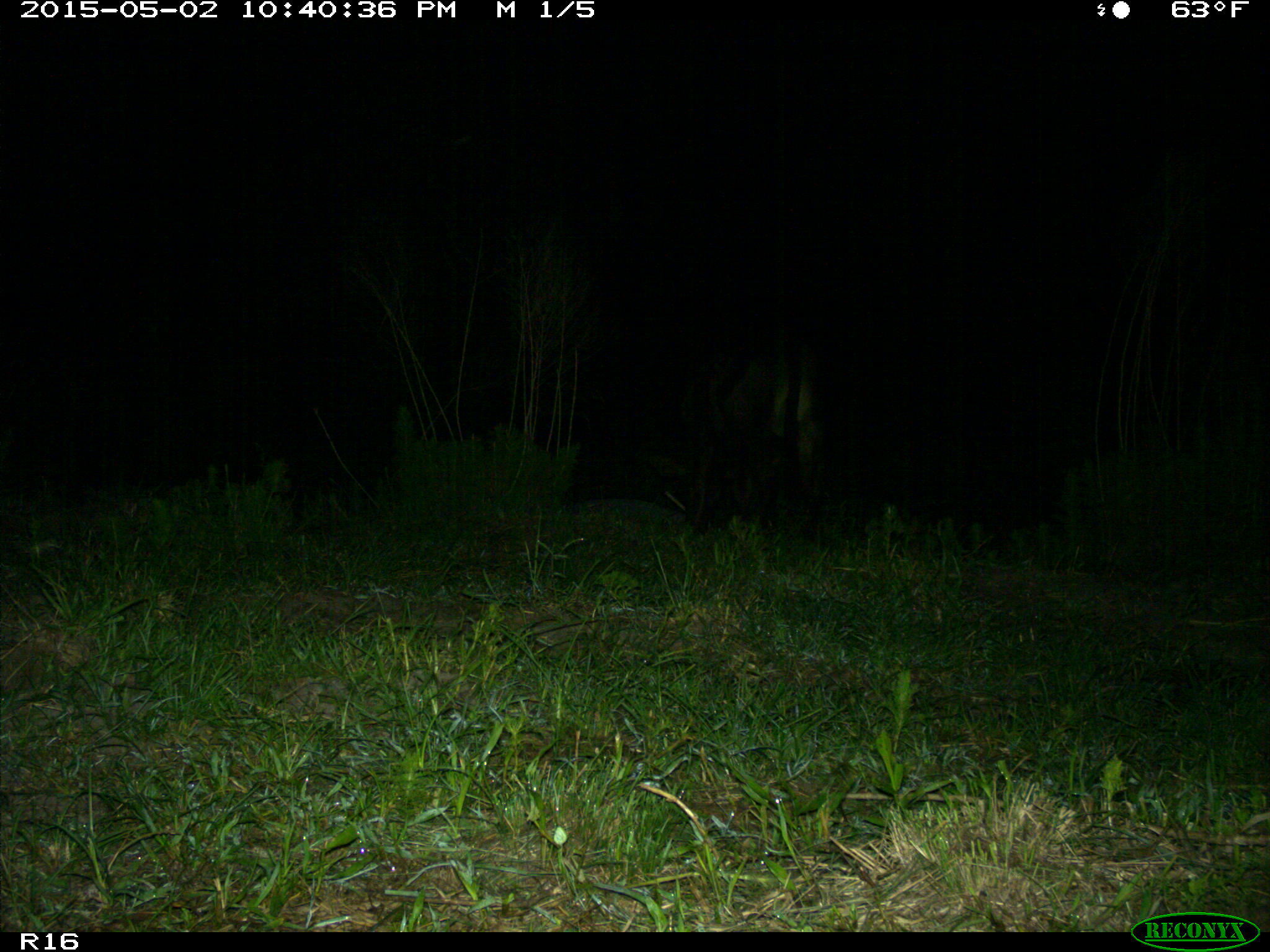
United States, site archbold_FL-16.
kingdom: Animalia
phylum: Chordata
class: Mammalia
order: Artiodactyla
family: Bovidae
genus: Bos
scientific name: Bos taurus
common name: domestic cow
Bos taurus (domestic cow).